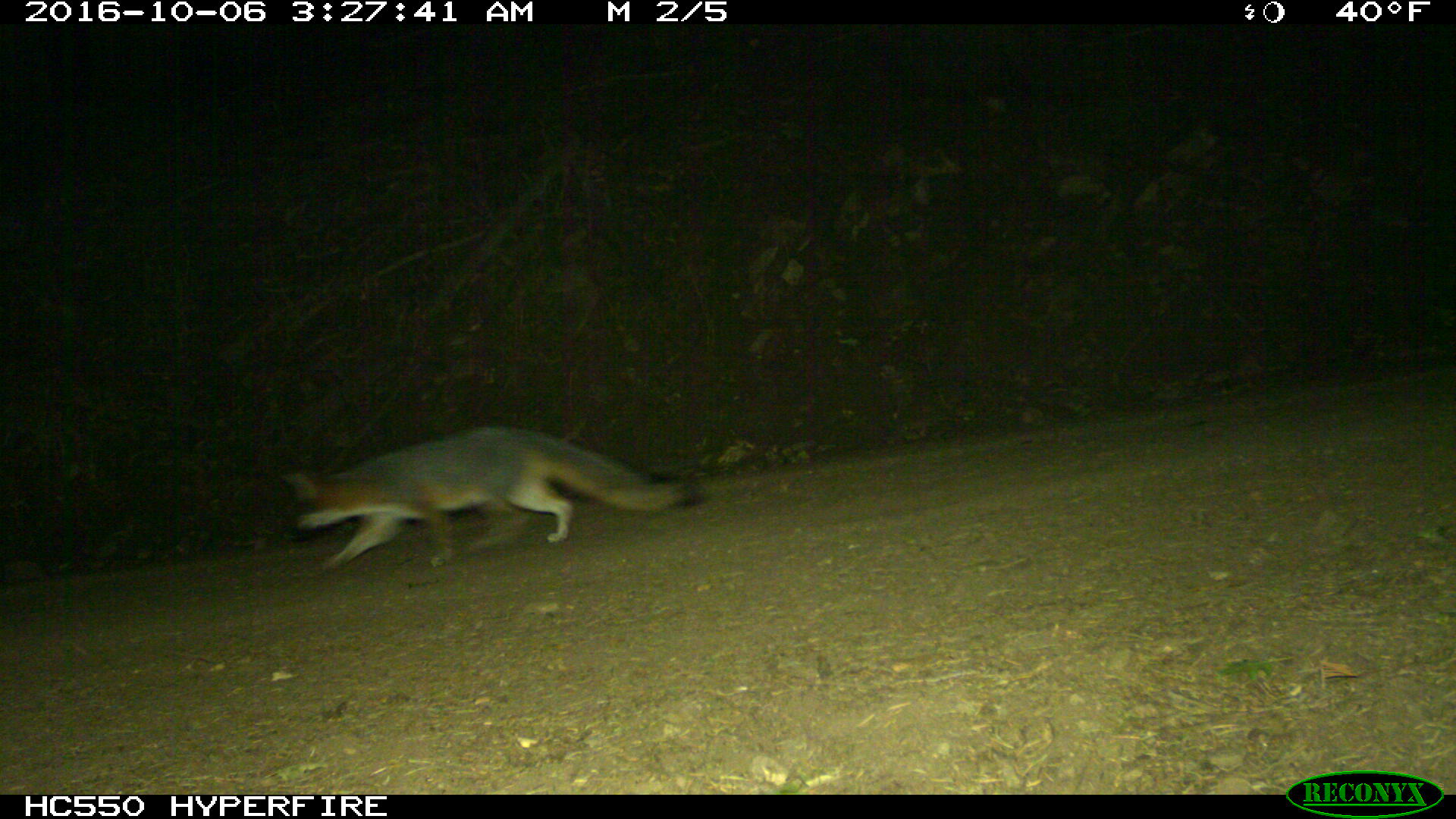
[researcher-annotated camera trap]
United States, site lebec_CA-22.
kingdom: Animalia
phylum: Chordata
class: Mammalia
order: Carnivora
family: Canidae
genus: Urocyon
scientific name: Urocyon cinereoargenteus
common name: gray fox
Urocyon cinereoargenteus (gray fox).